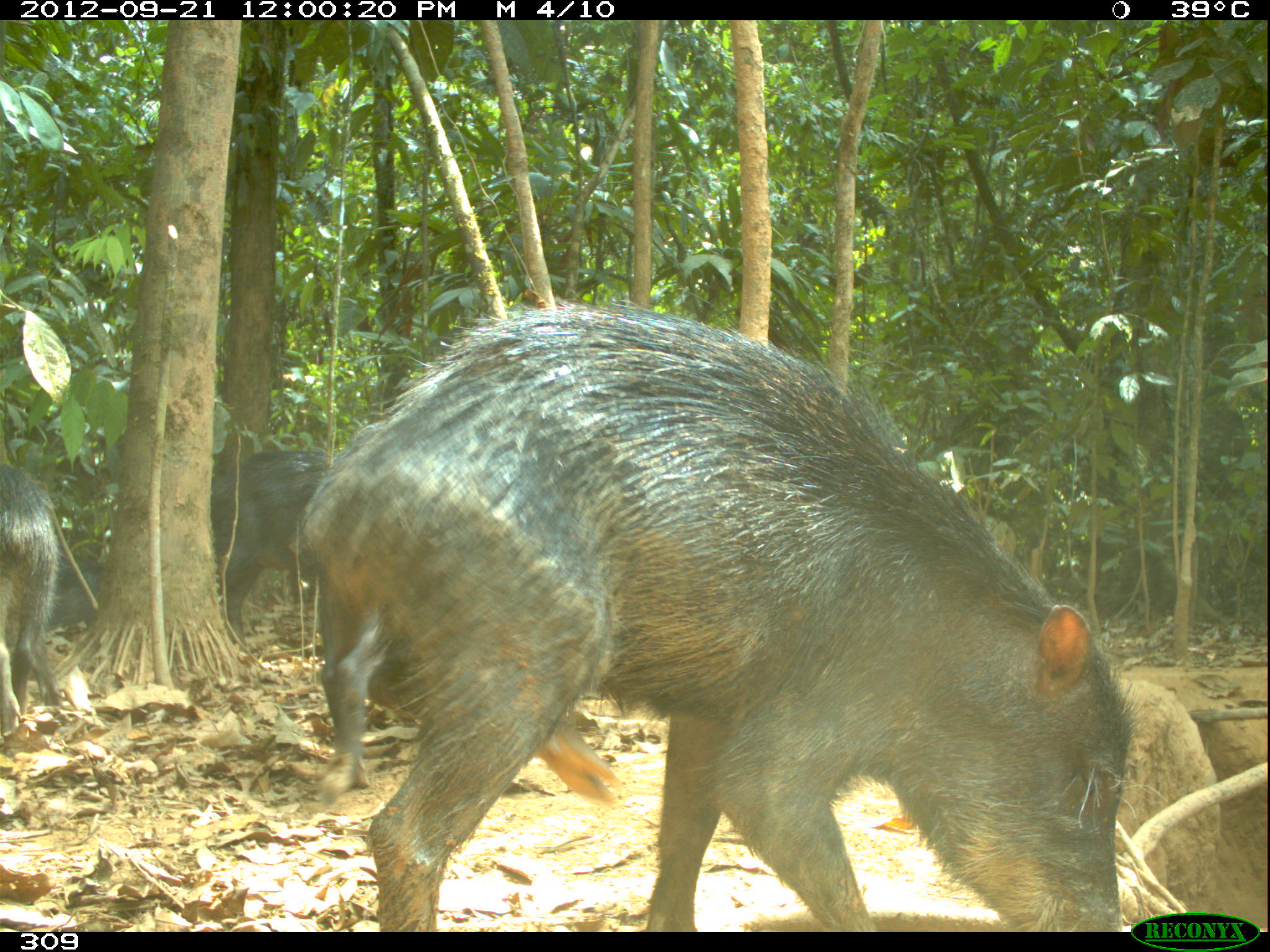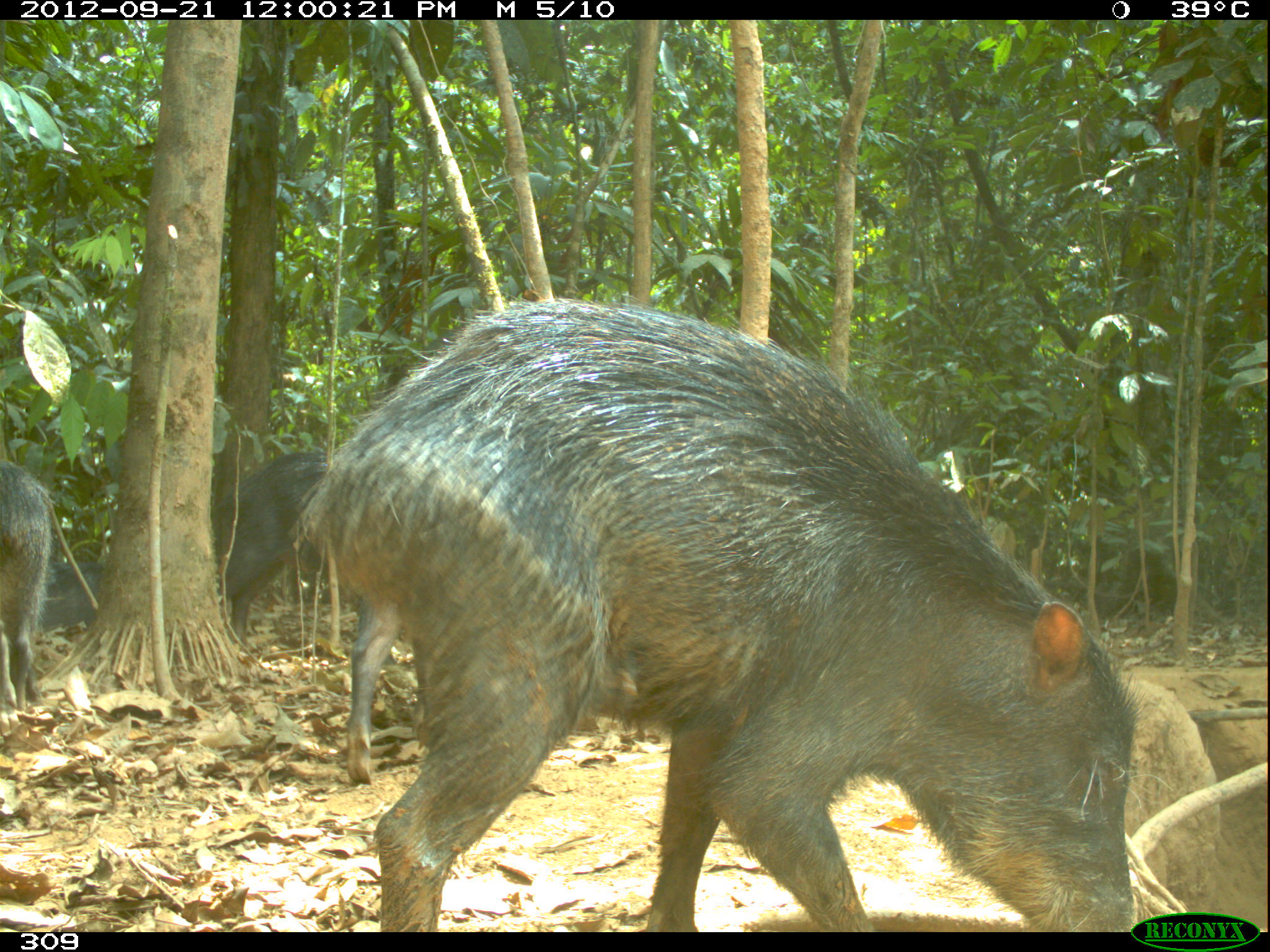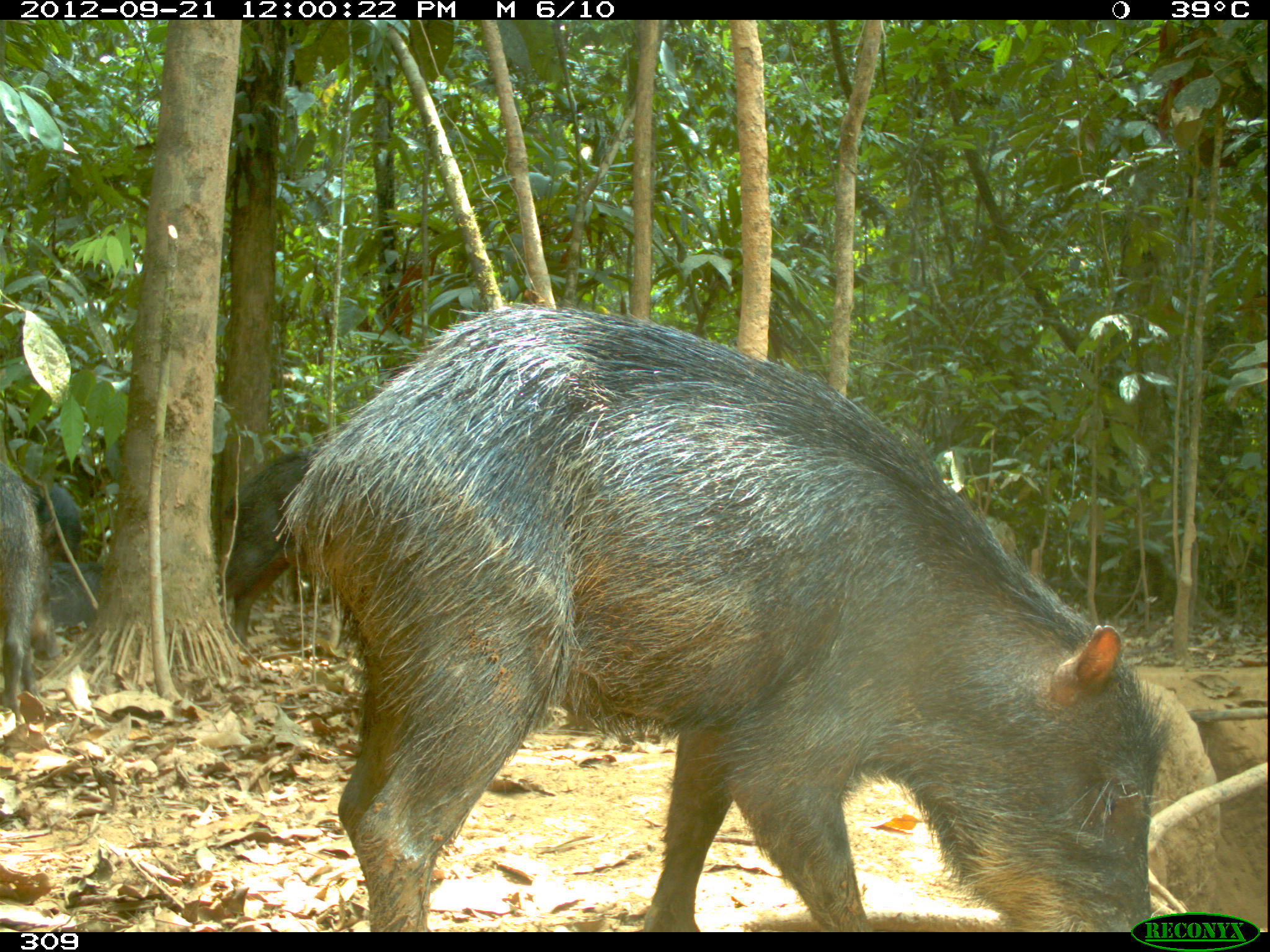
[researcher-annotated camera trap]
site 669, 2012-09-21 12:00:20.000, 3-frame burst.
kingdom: Animalia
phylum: Chordata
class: Mammalia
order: Artiodactyla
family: Tayassuidae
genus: Tayassu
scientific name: Tayassu pecari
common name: white-lipped peccary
Tayassu pecari (white-lipped peccary).